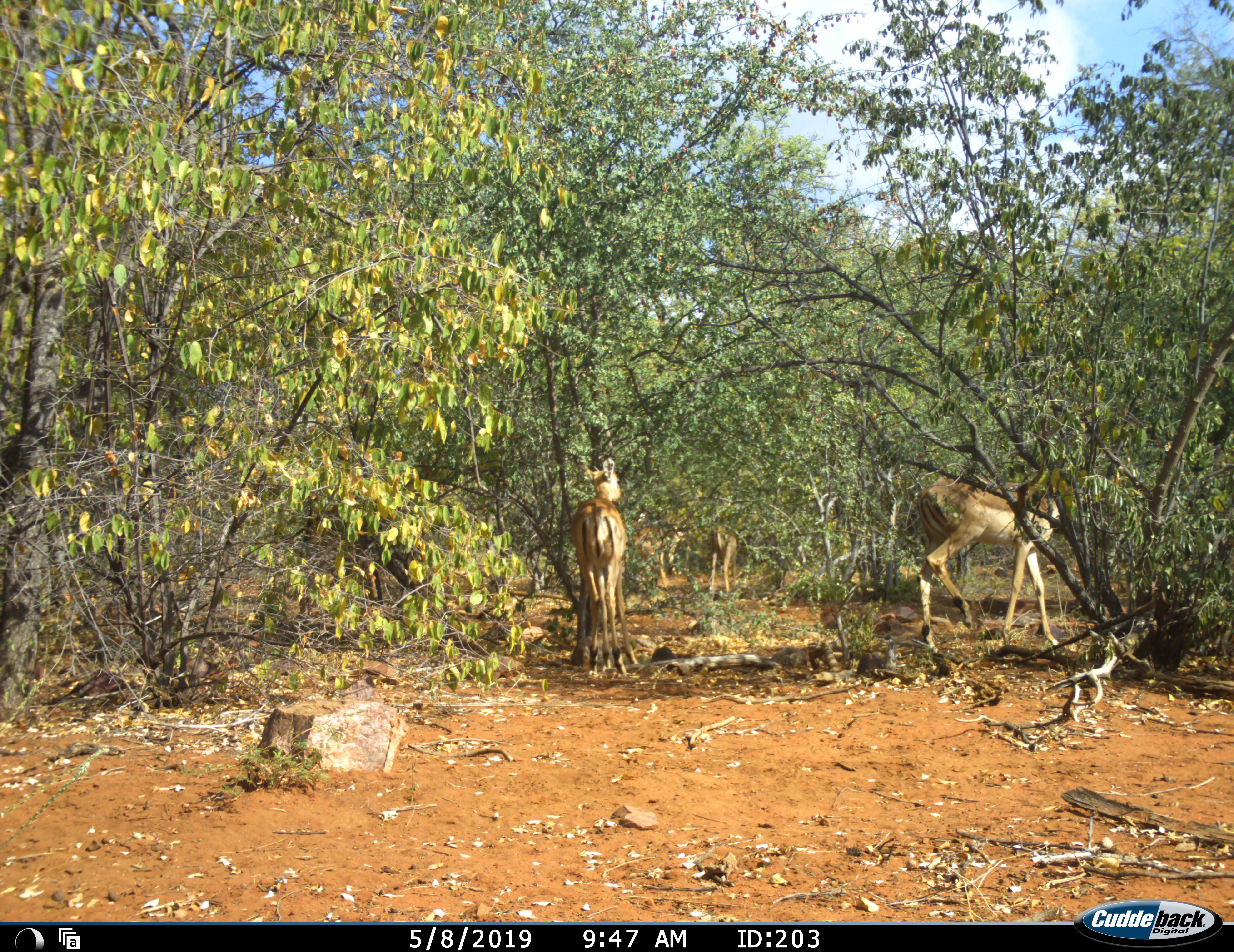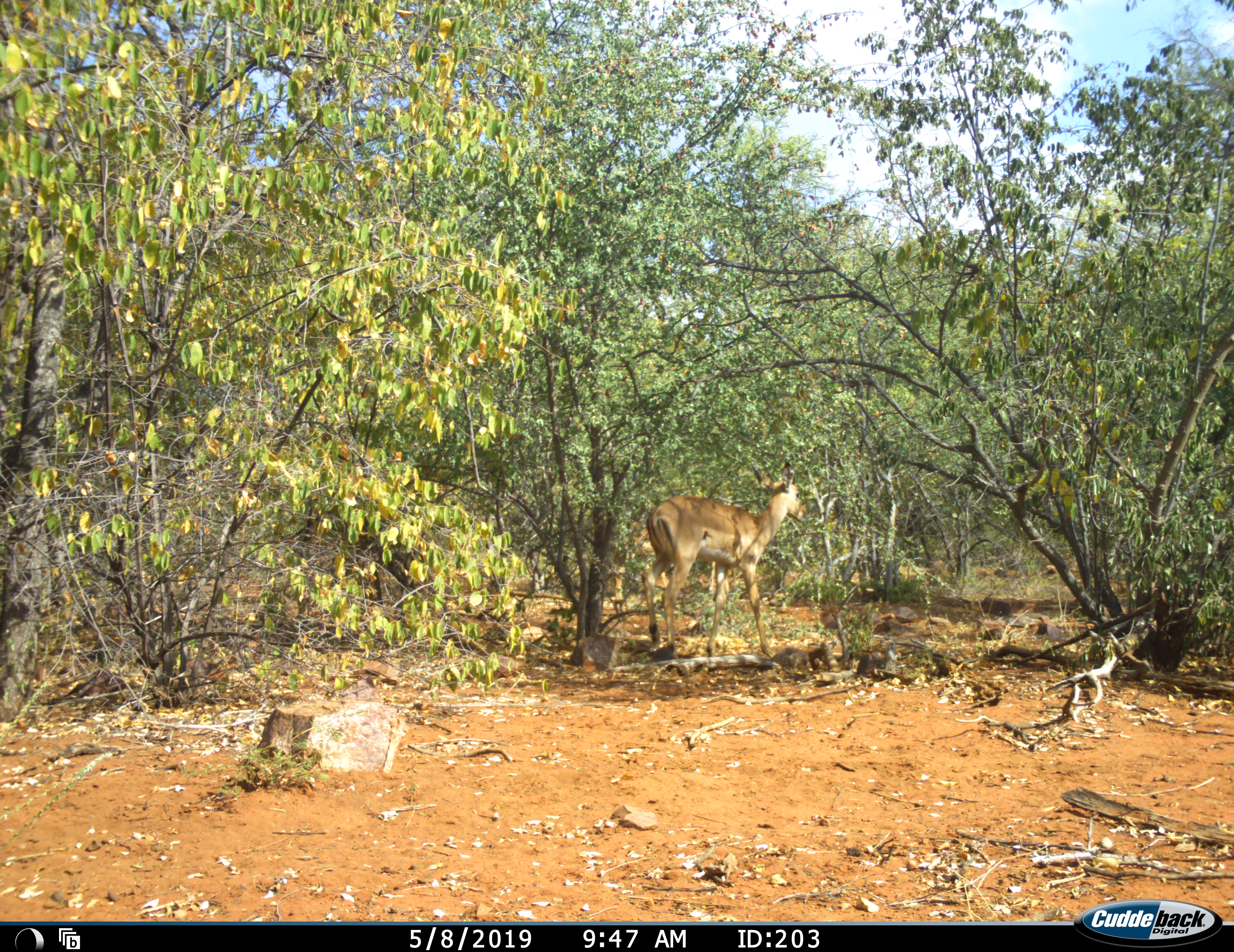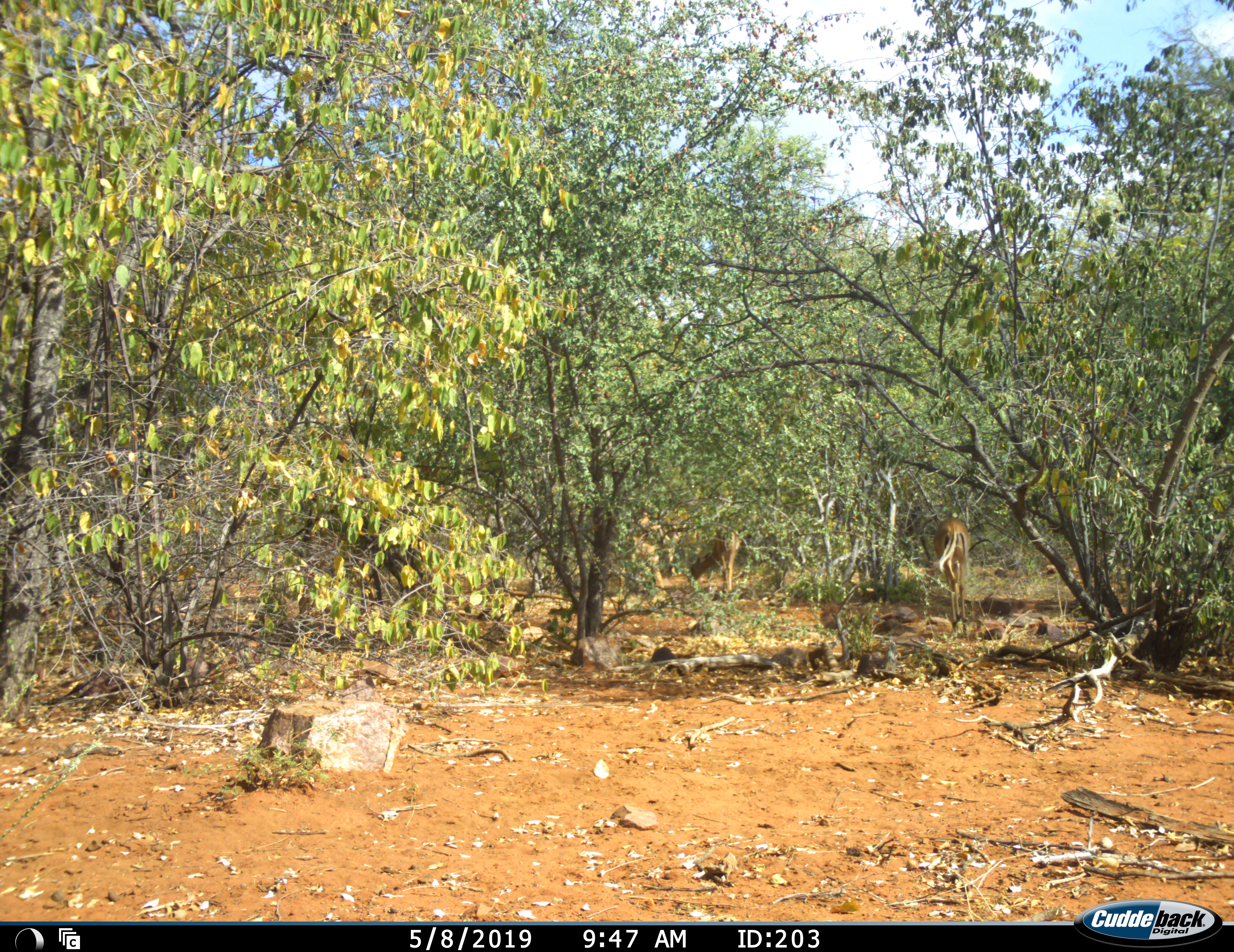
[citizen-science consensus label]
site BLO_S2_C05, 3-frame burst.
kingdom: Animalia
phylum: Chordata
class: Mammalia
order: Artiodactyla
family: Bovidae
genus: Aepyceros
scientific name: Aepyceros melampus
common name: impala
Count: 4.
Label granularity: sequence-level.